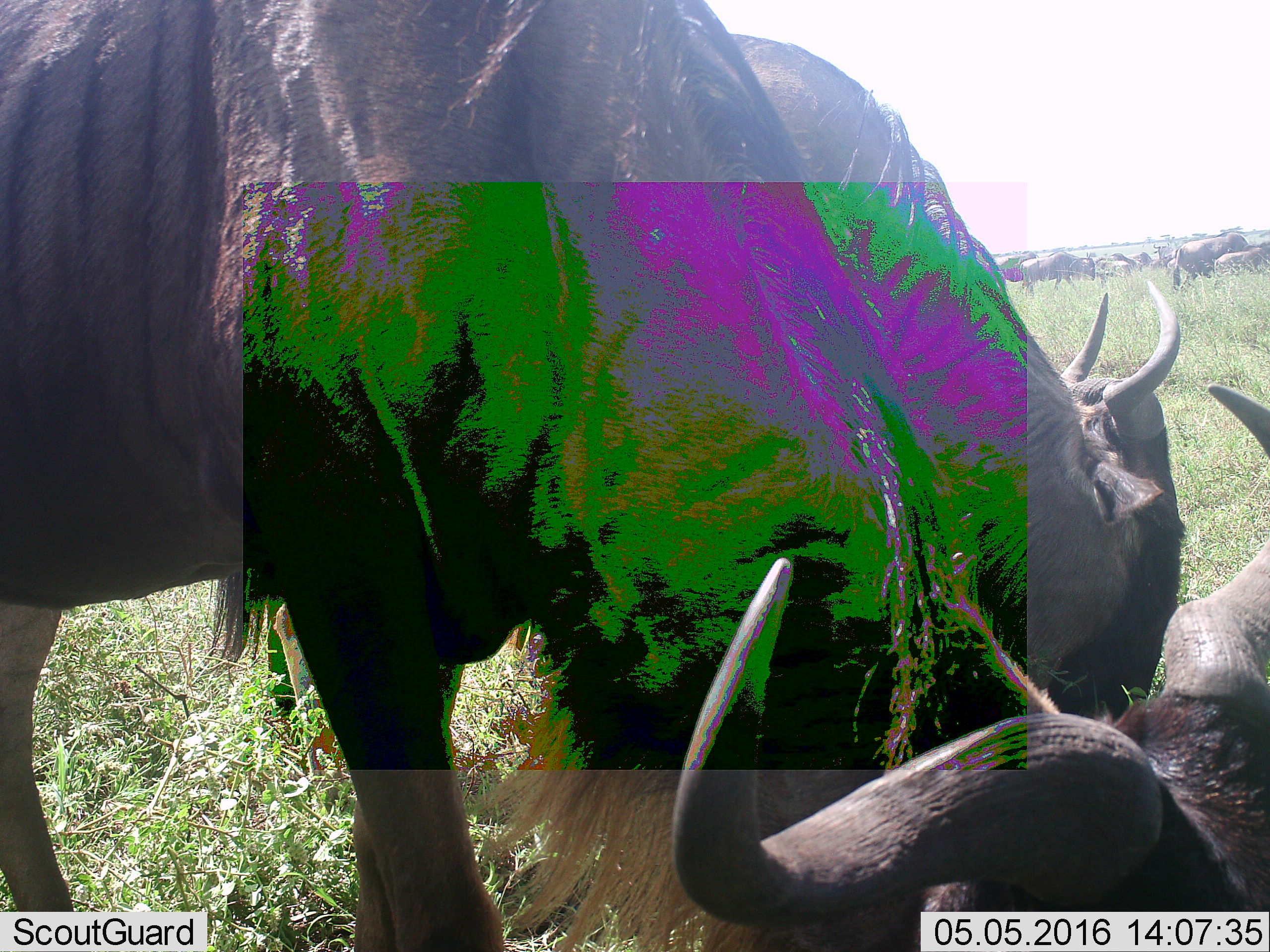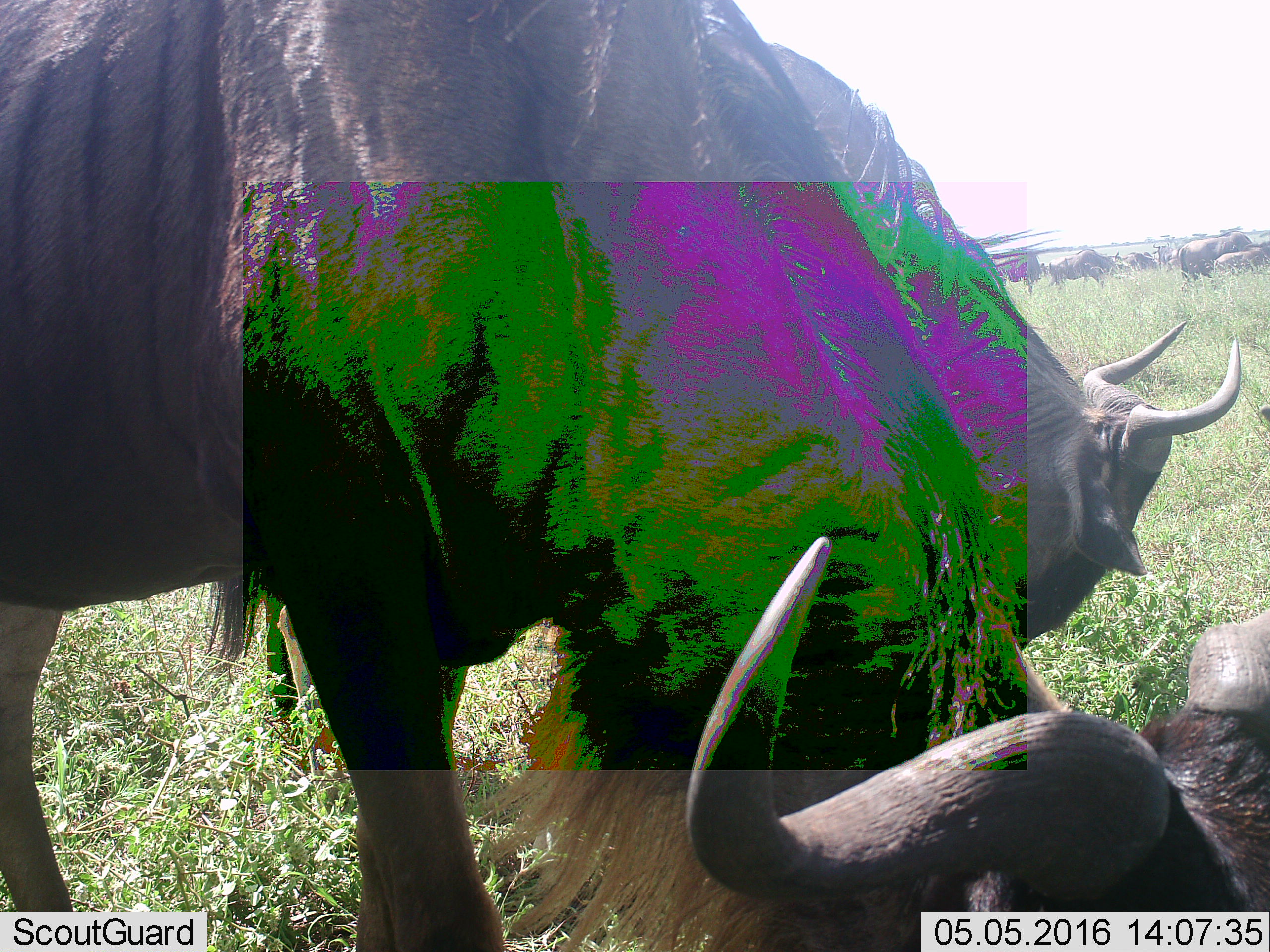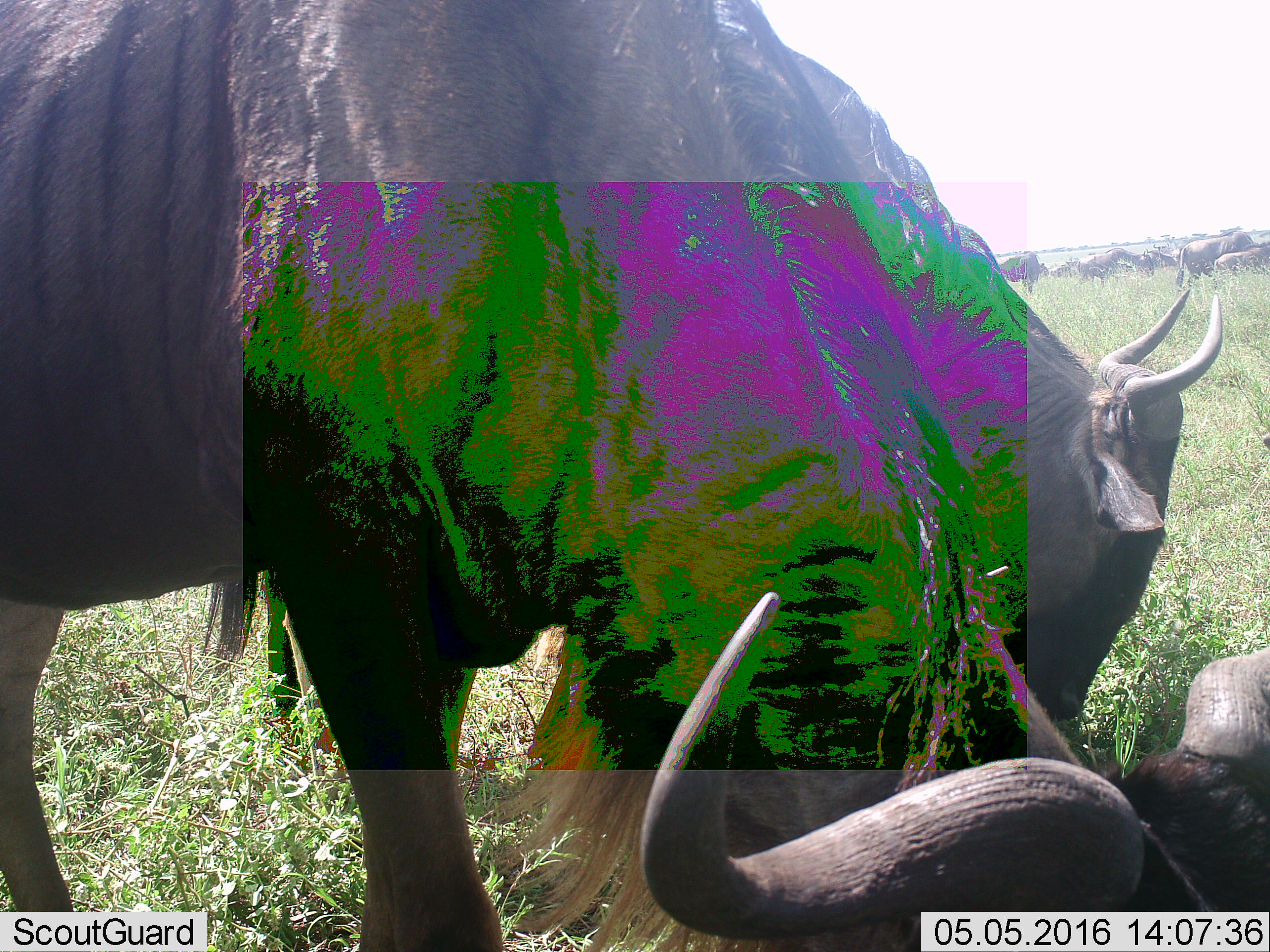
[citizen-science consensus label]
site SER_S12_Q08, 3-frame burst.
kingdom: Animalia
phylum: Chordata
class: Mammalia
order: Artiodactyla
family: Bovidae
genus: Connochaetes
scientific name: Connochaetes taurinus taurinus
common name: blue wildebeest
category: wildebeestblue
Wildebeestblue (blue wildebeest) (Connochaetes taurinus taurinus), count 11-50. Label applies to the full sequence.